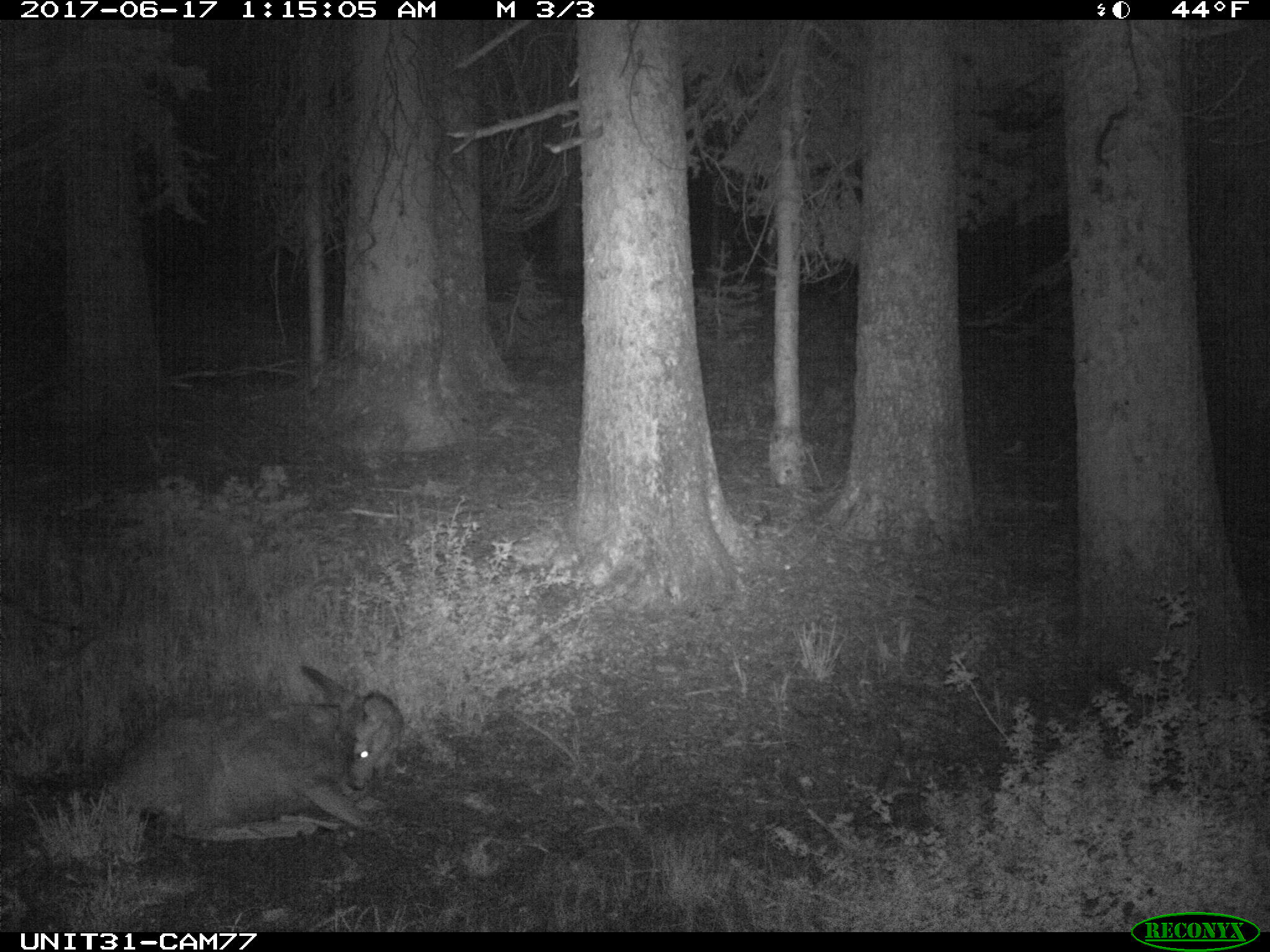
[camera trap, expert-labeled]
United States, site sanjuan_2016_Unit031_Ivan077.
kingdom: Animalia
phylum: Chordata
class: Mammalia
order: Artiodactyla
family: Cervidae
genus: Odocoileus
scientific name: Odocoileus hemionus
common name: mule deer